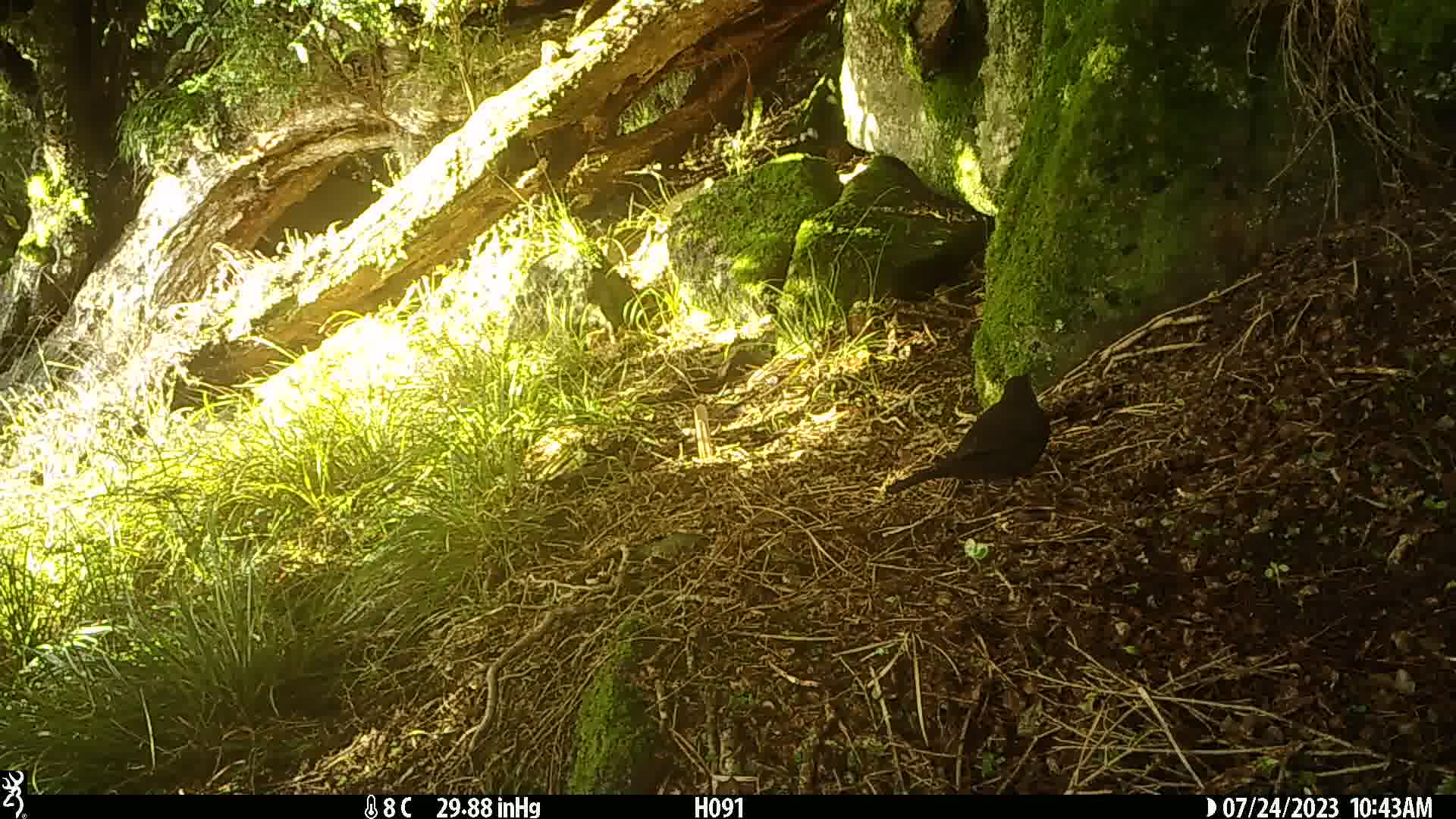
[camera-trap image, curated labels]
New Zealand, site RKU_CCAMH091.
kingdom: Animalia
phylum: Chordata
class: Aves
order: Passeriformes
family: Turdidae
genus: Turdus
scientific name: Turdus merula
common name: eurasian blackbird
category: blackbird